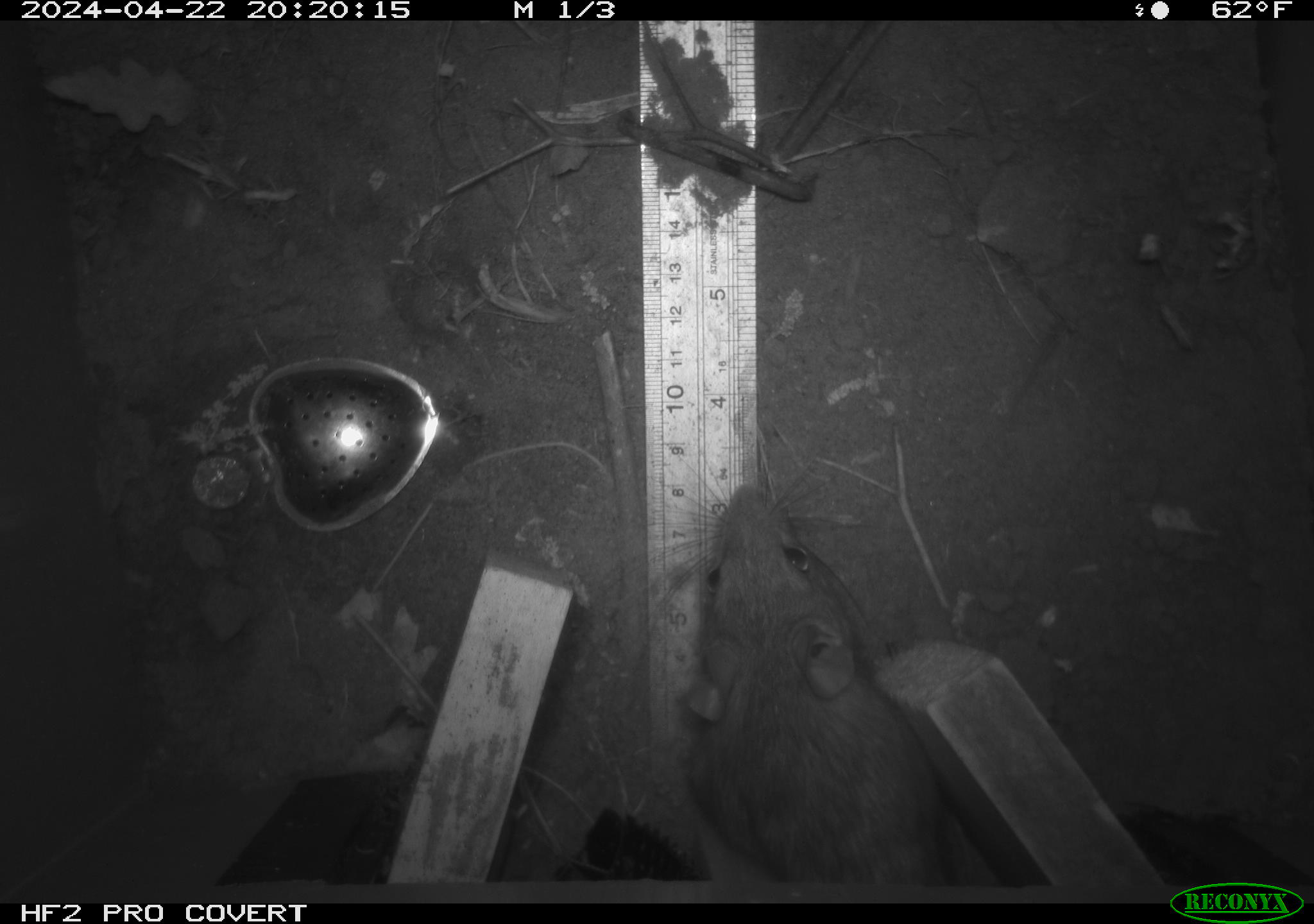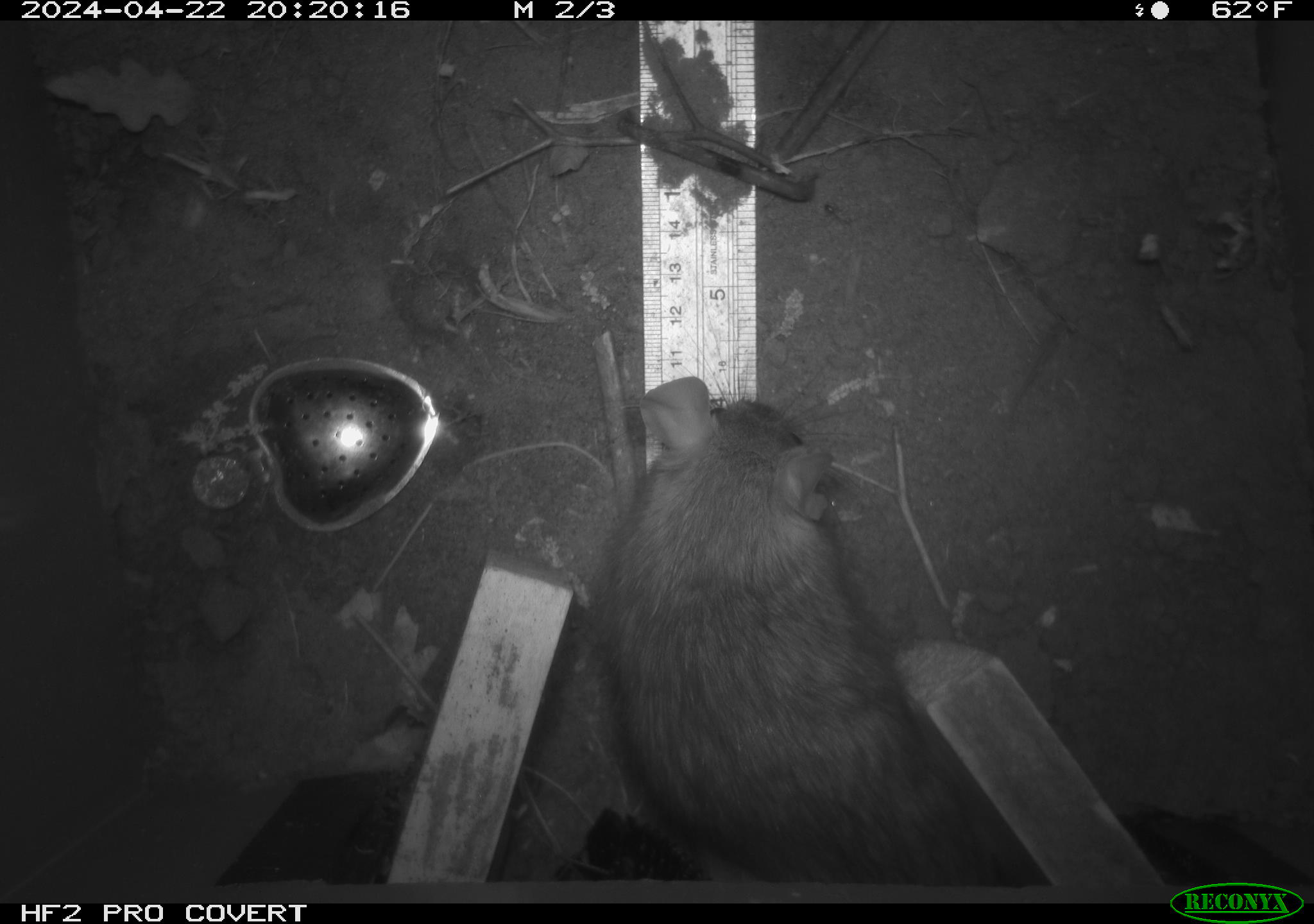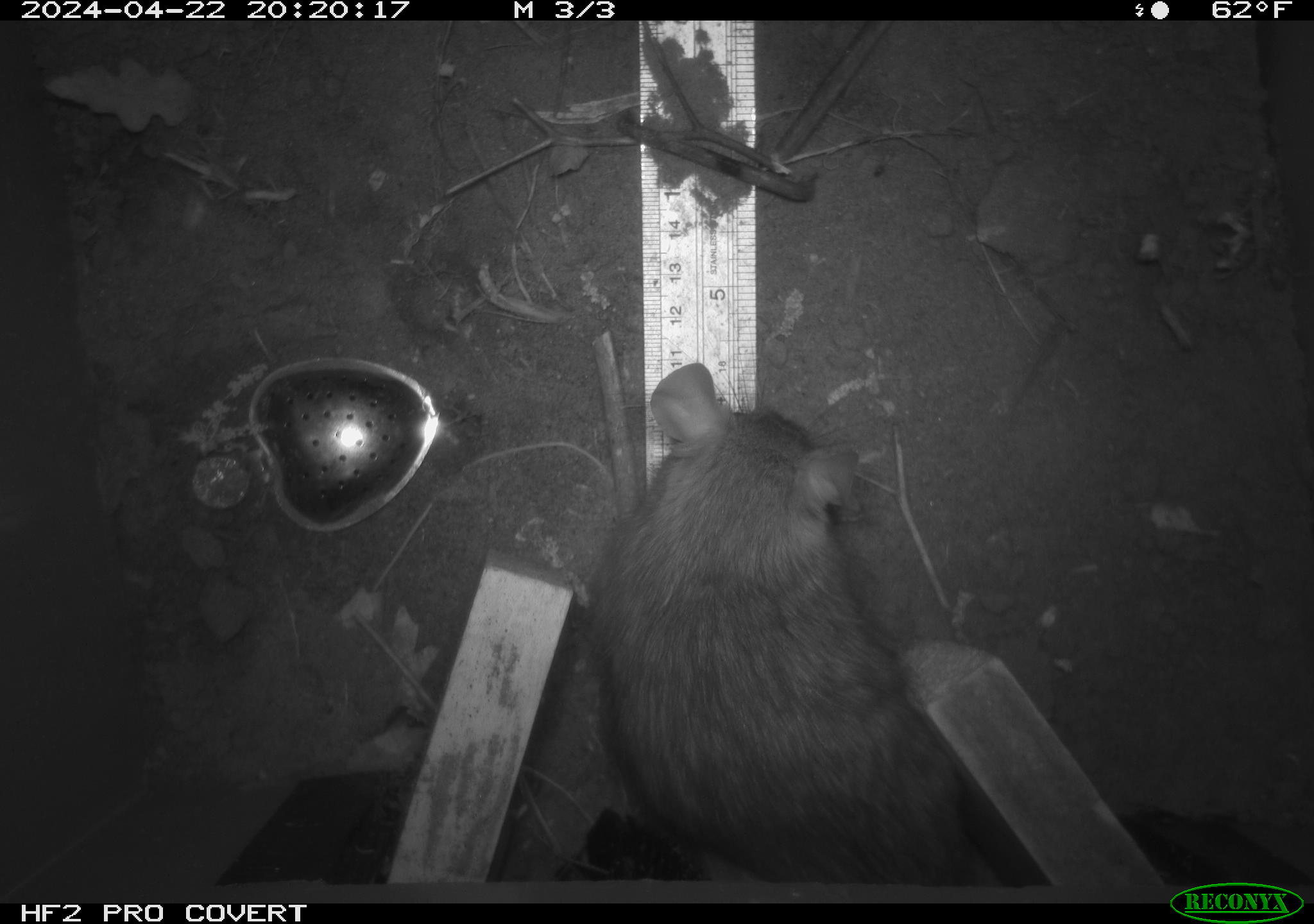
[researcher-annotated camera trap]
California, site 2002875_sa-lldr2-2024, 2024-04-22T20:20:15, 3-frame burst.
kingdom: Animalia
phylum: Chordata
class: Mammalia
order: Rodentia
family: Muridae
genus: Rattus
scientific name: Rattus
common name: rat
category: rattus species